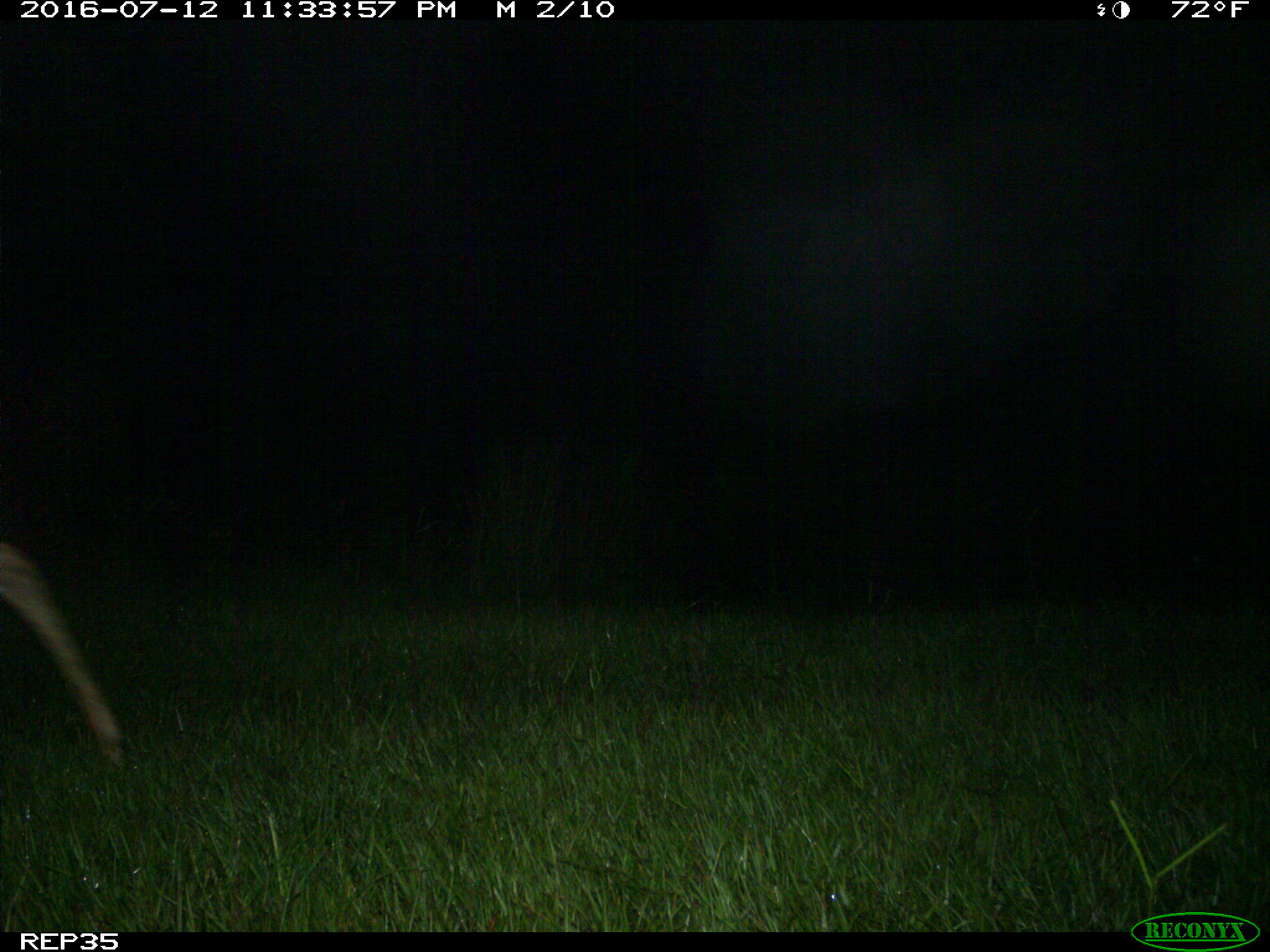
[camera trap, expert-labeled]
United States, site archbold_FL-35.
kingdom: Animalia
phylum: Chordata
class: Mammalia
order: Artiodactyla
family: Cervidae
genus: Odocoileus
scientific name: Odocoileus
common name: deer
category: unidentified deer